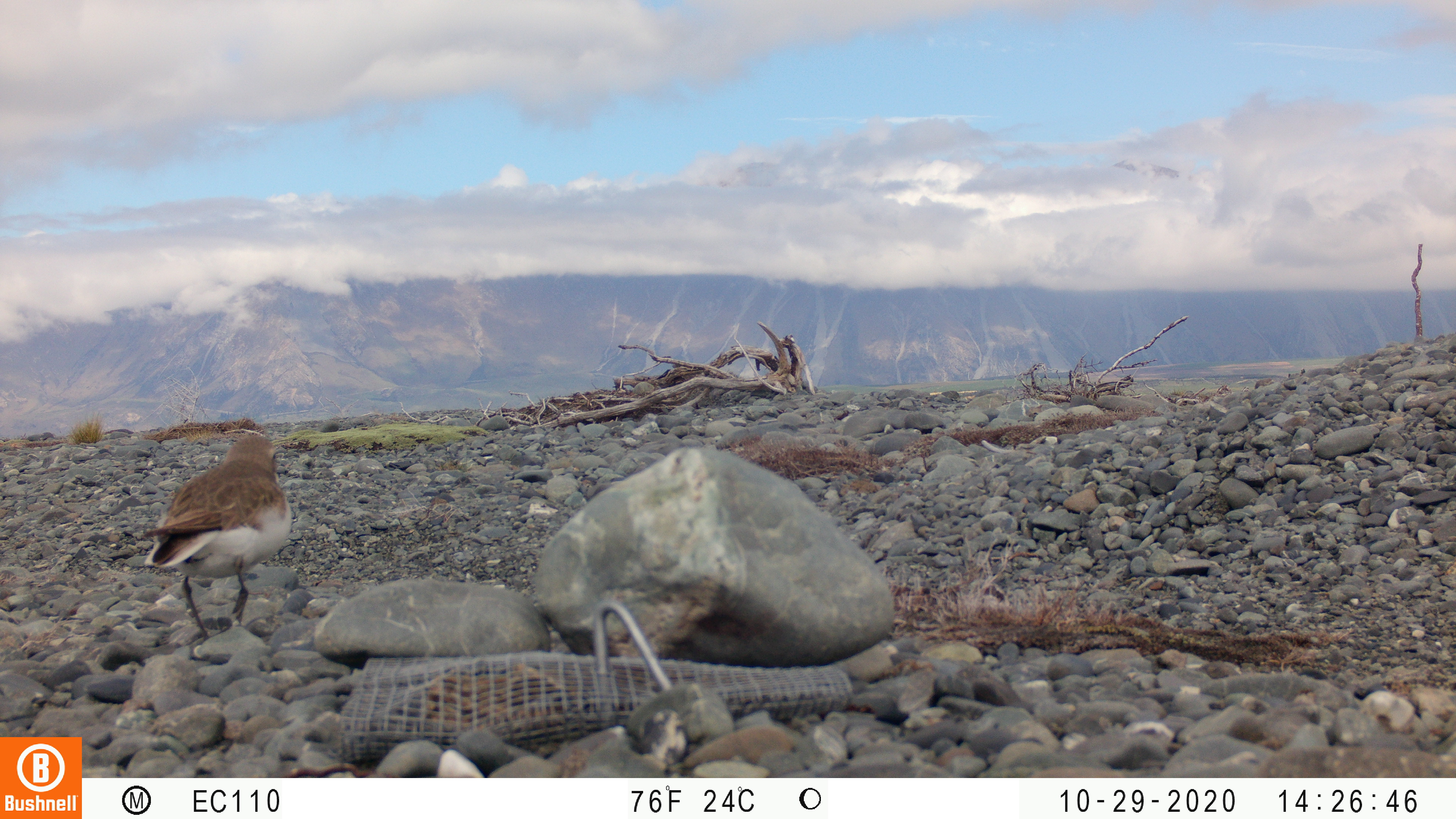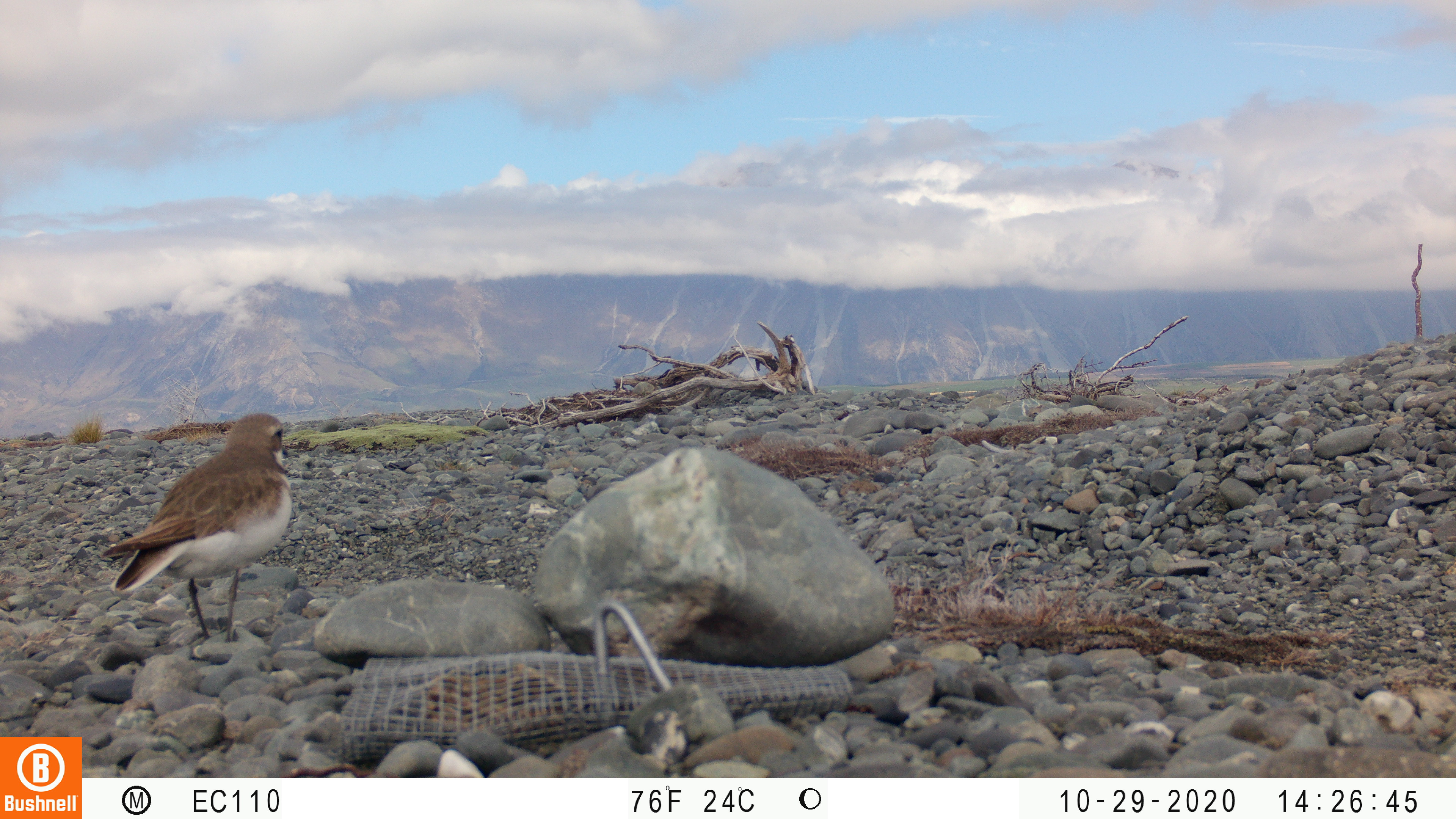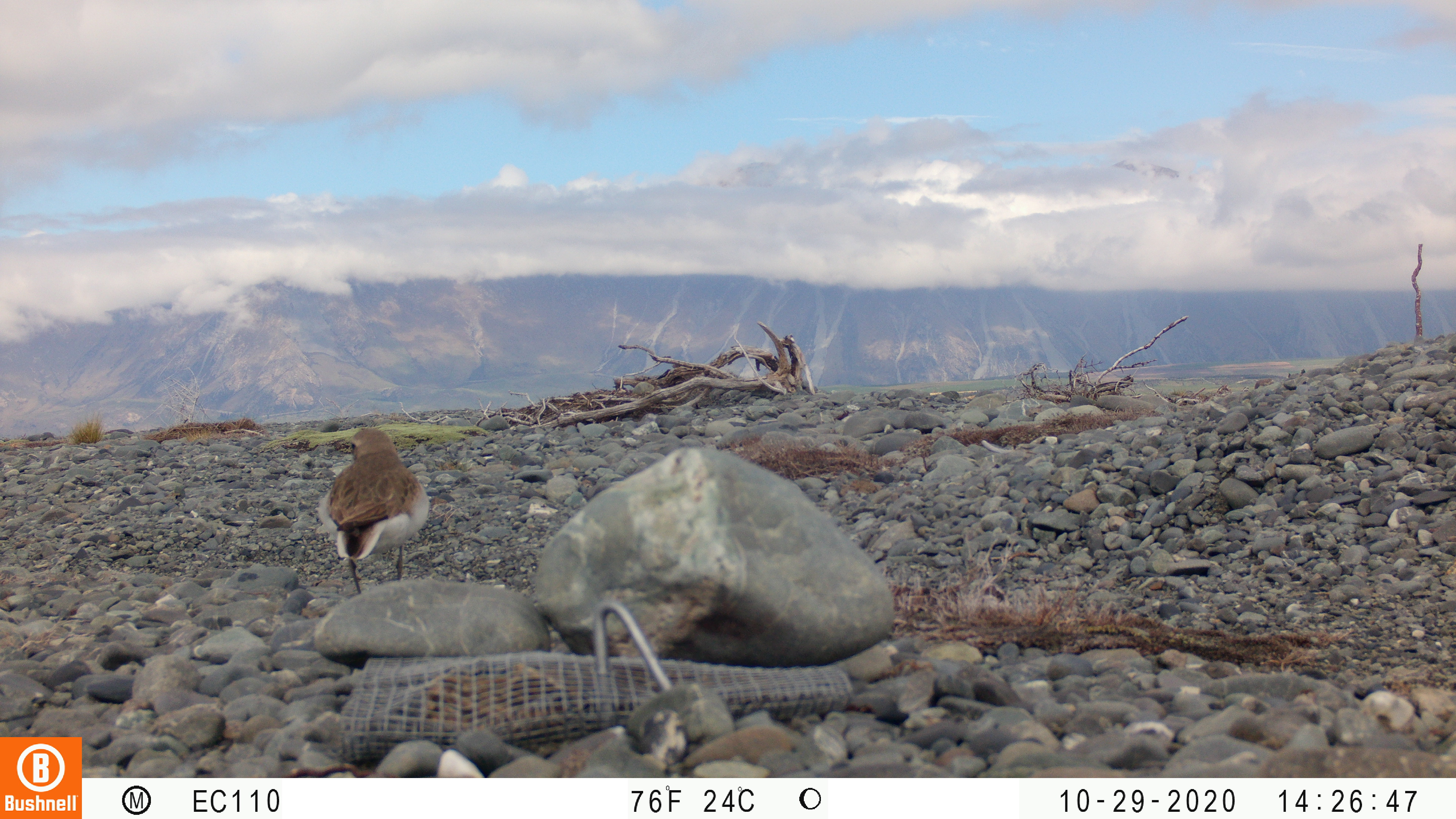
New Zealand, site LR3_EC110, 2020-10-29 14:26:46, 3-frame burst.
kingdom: Animalia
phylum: Chordata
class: Aves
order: Charadriiformes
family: Charadriidae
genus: Charadrius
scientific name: Charadrius bicinctus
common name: double-banded plover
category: banded dotterel